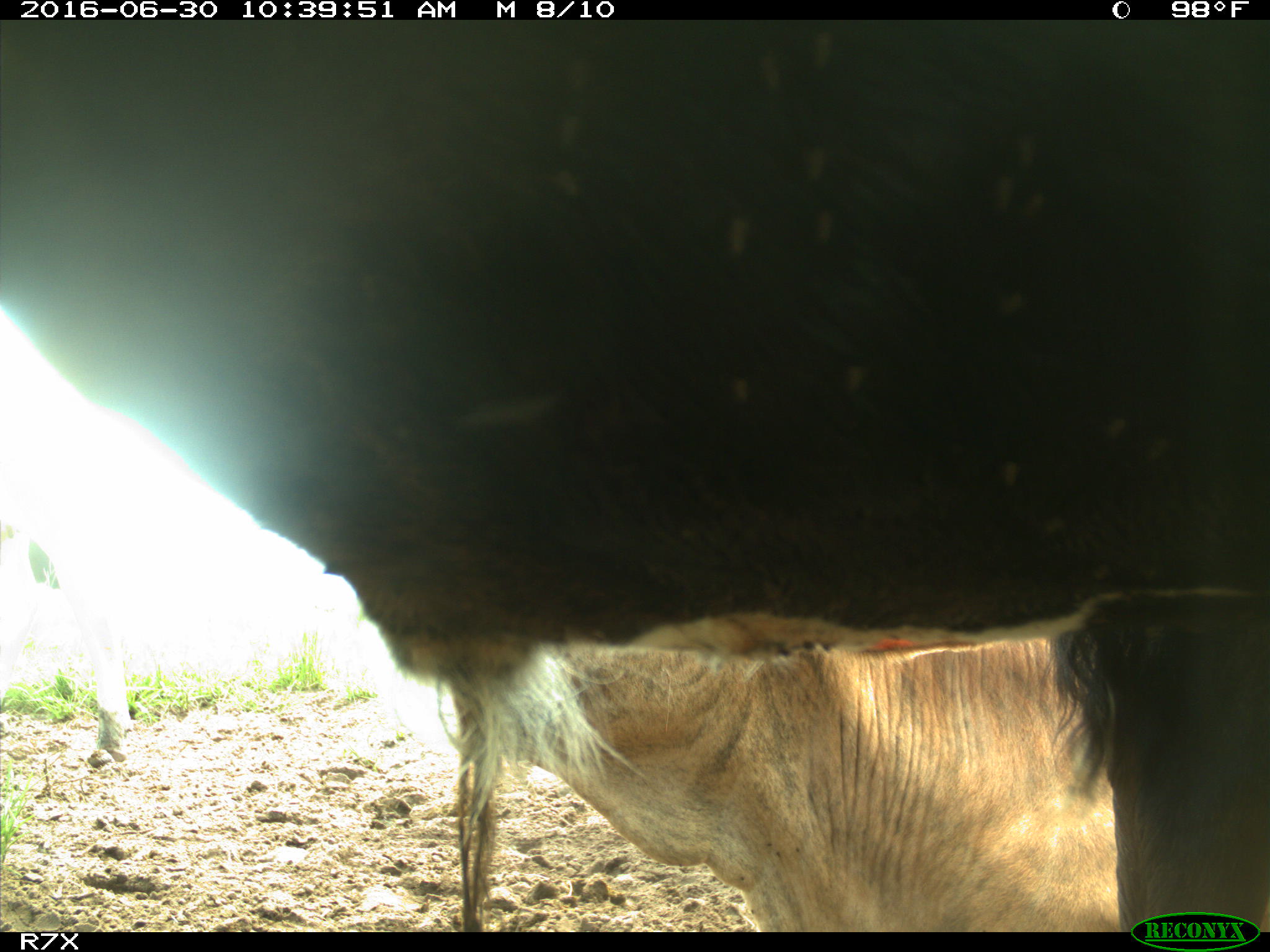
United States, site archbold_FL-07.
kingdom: Animalia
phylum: Chordata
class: Mammalia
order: Artiodactyla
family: Bovidae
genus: Bos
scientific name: Bos taurus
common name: domestic cow